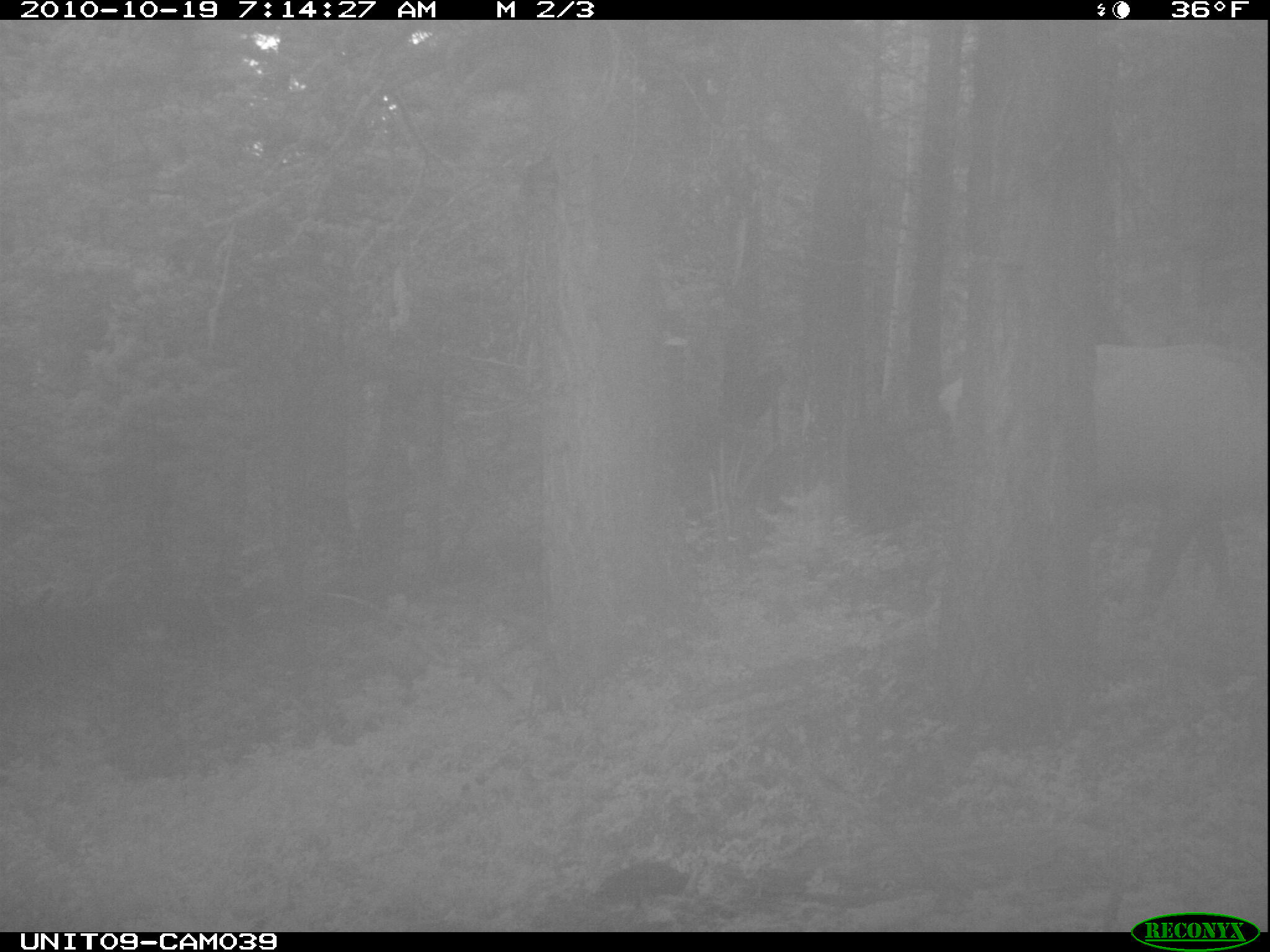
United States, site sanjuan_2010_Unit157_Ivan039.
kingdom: Animalia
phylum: Chordata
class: Mammalia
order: Artiodactyla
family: Cervidae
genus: Cervus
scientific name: Cervus elaphus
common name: red deer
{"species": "Cervus elaphus (red deer)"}